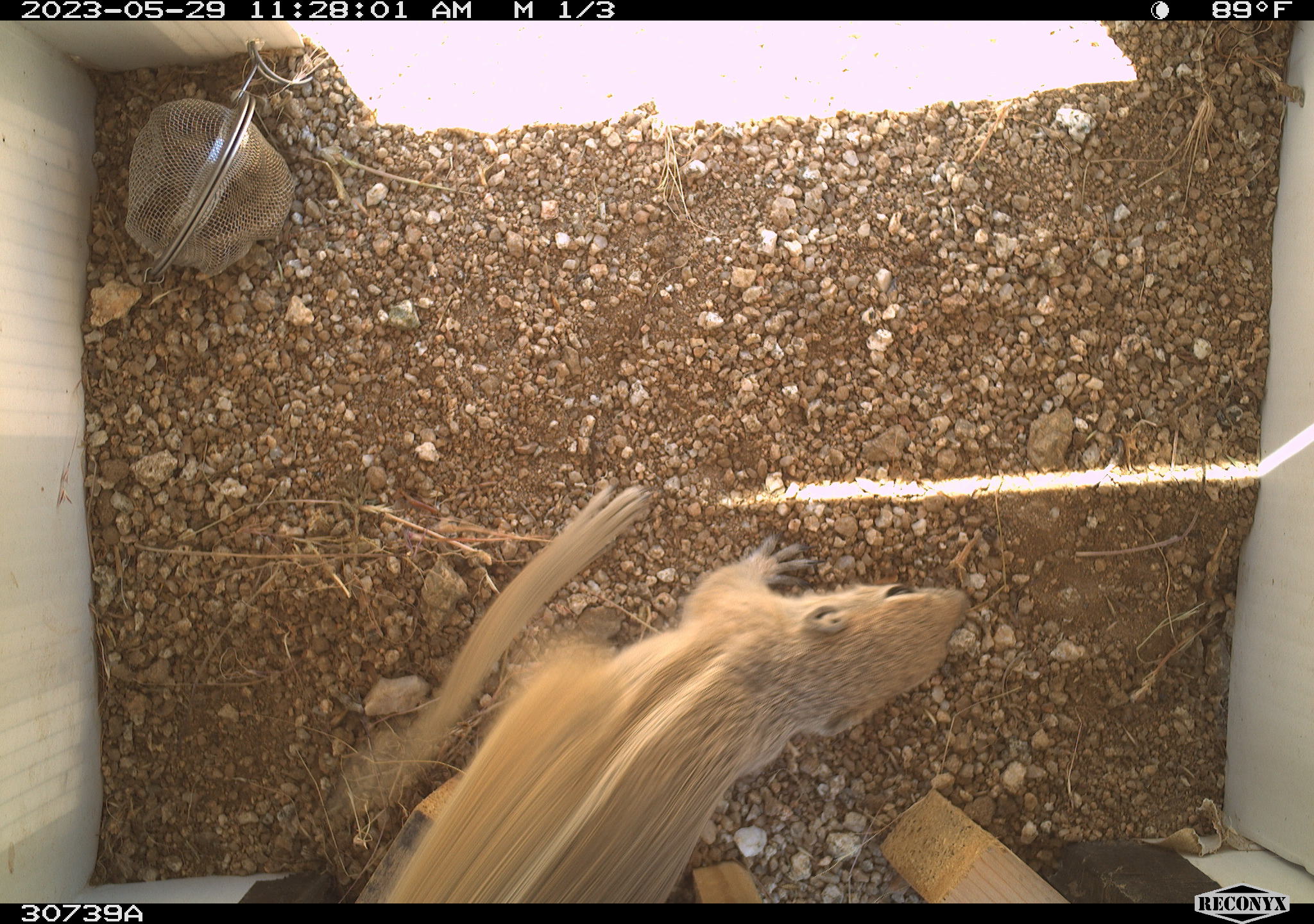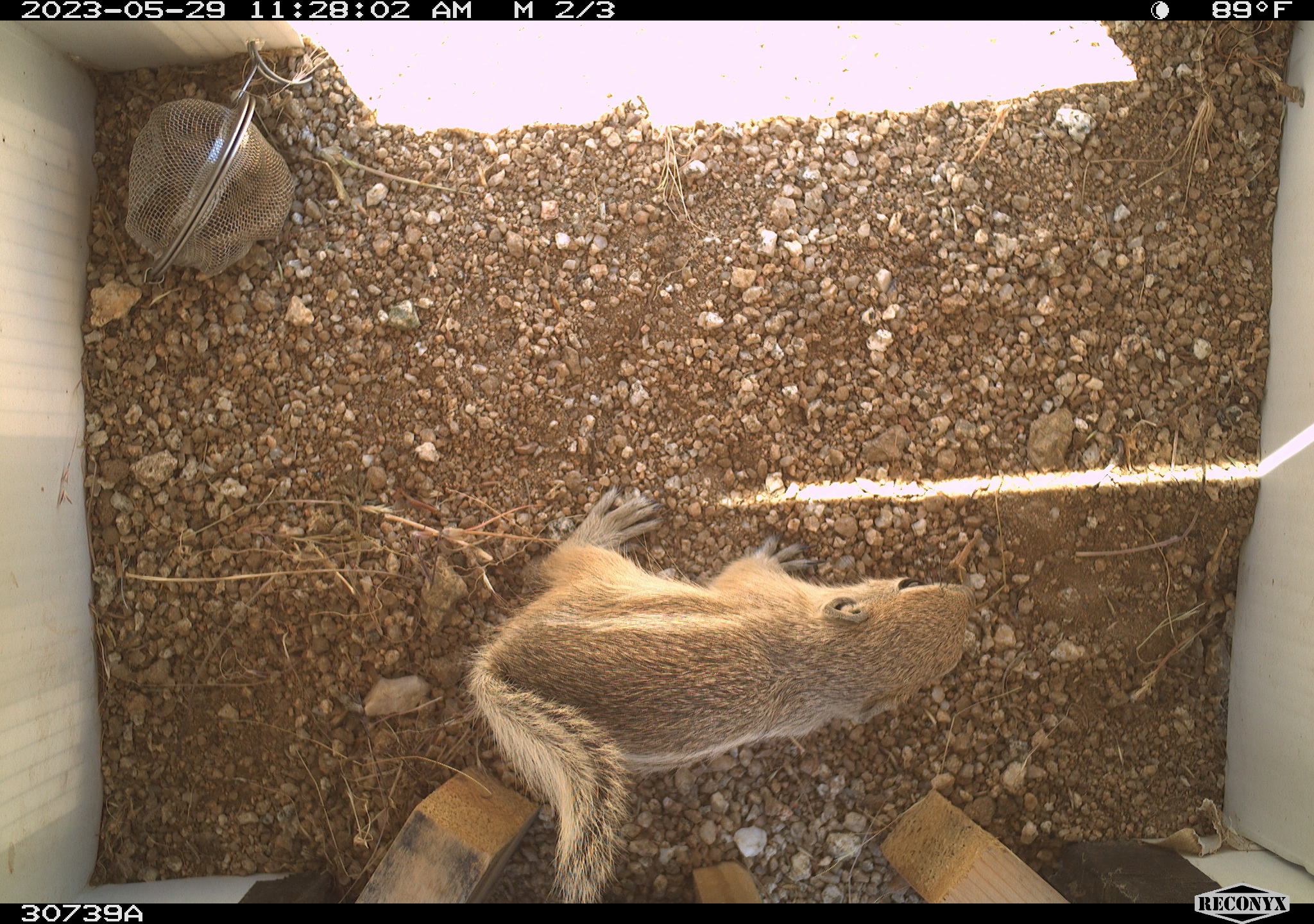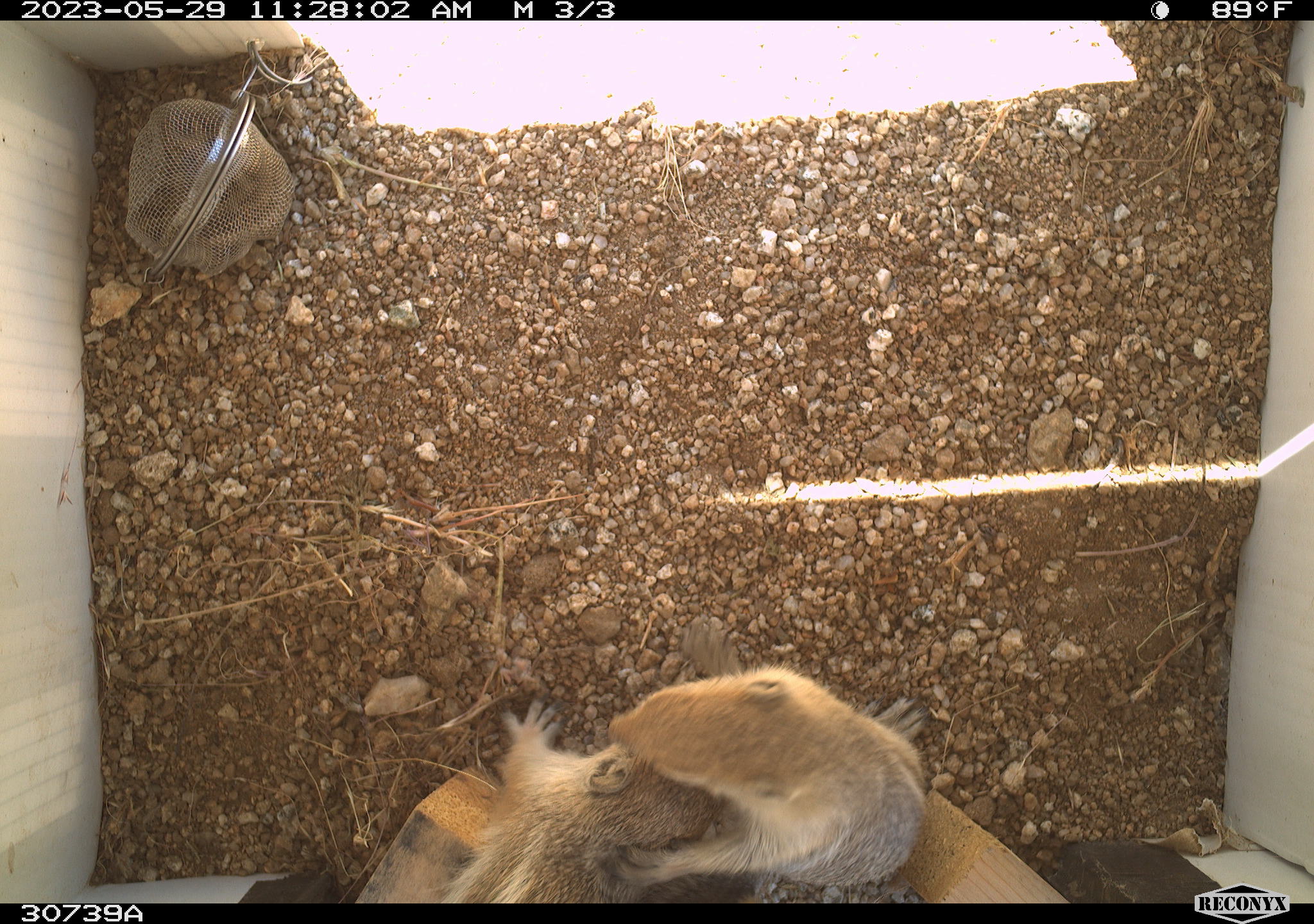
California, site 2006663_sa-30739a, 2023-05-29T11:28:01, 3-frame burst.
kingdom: Animalia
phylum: Chordata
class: Mammalia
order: Rodentia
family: Sciuridae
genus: Ammospermophilus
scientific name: Ammospermophilus leucurus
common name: white-tailed antelope squirrel